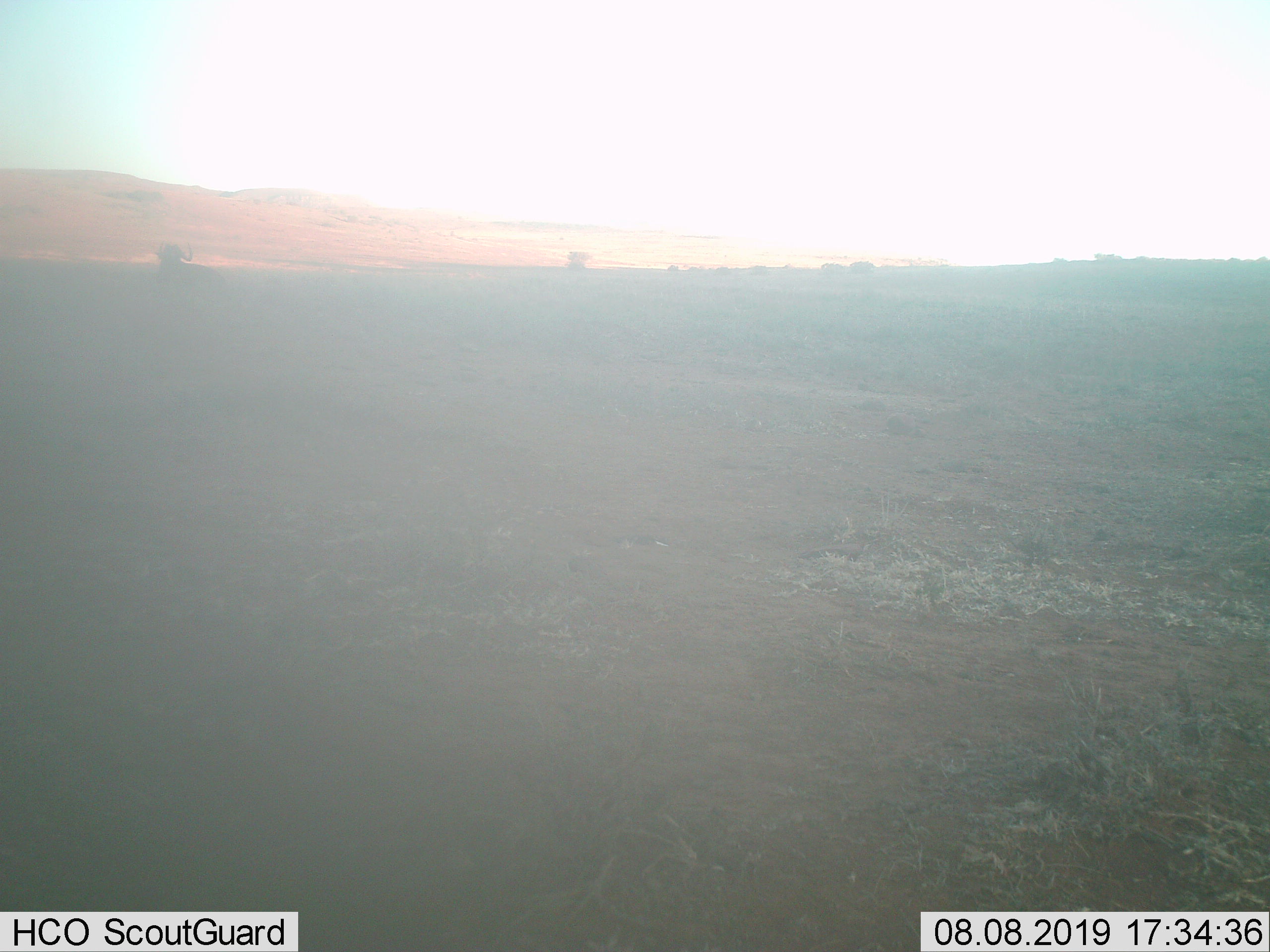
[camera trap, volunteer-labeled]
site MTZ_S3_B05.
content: unidentified animal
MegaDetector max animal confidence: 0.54